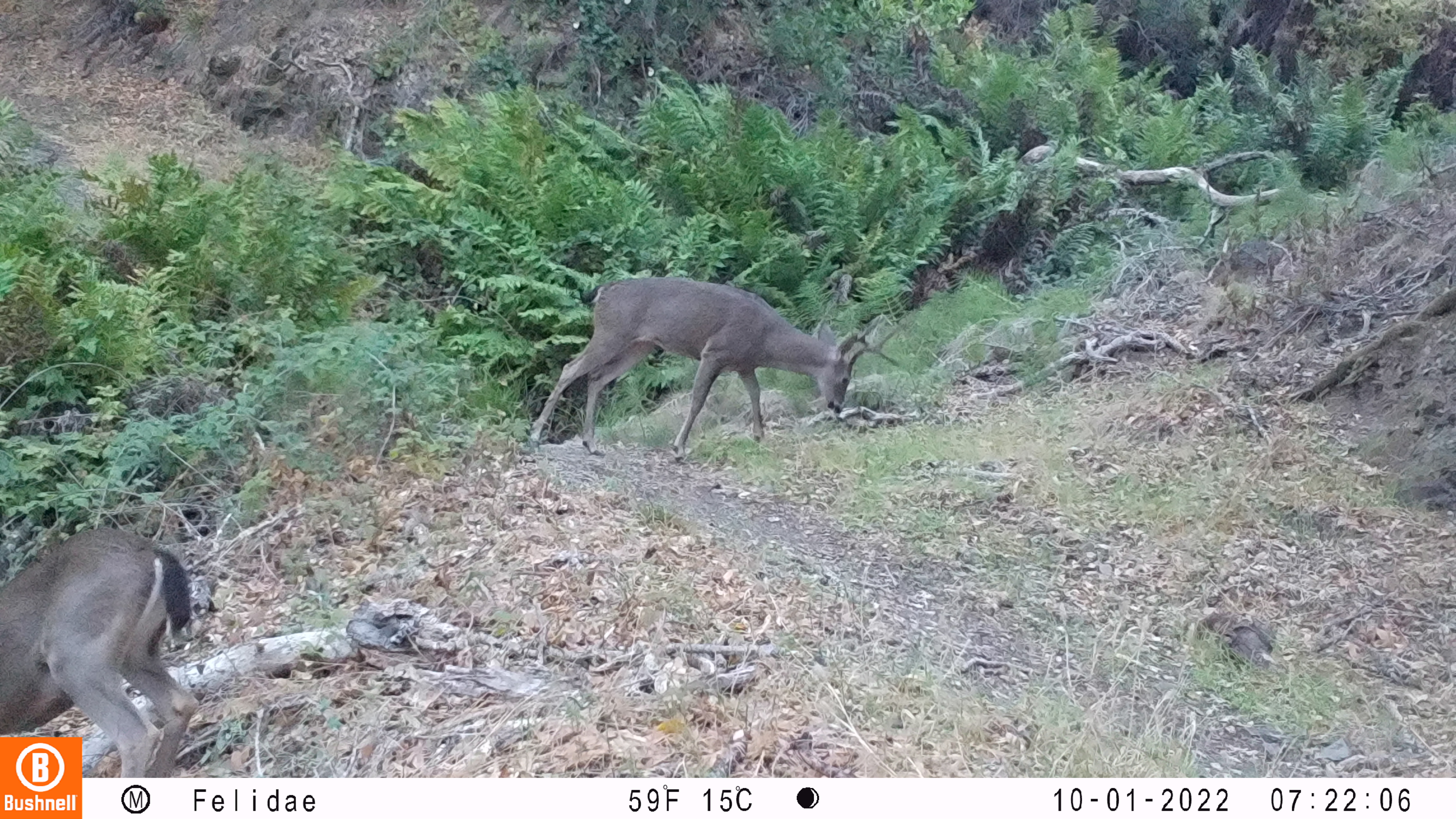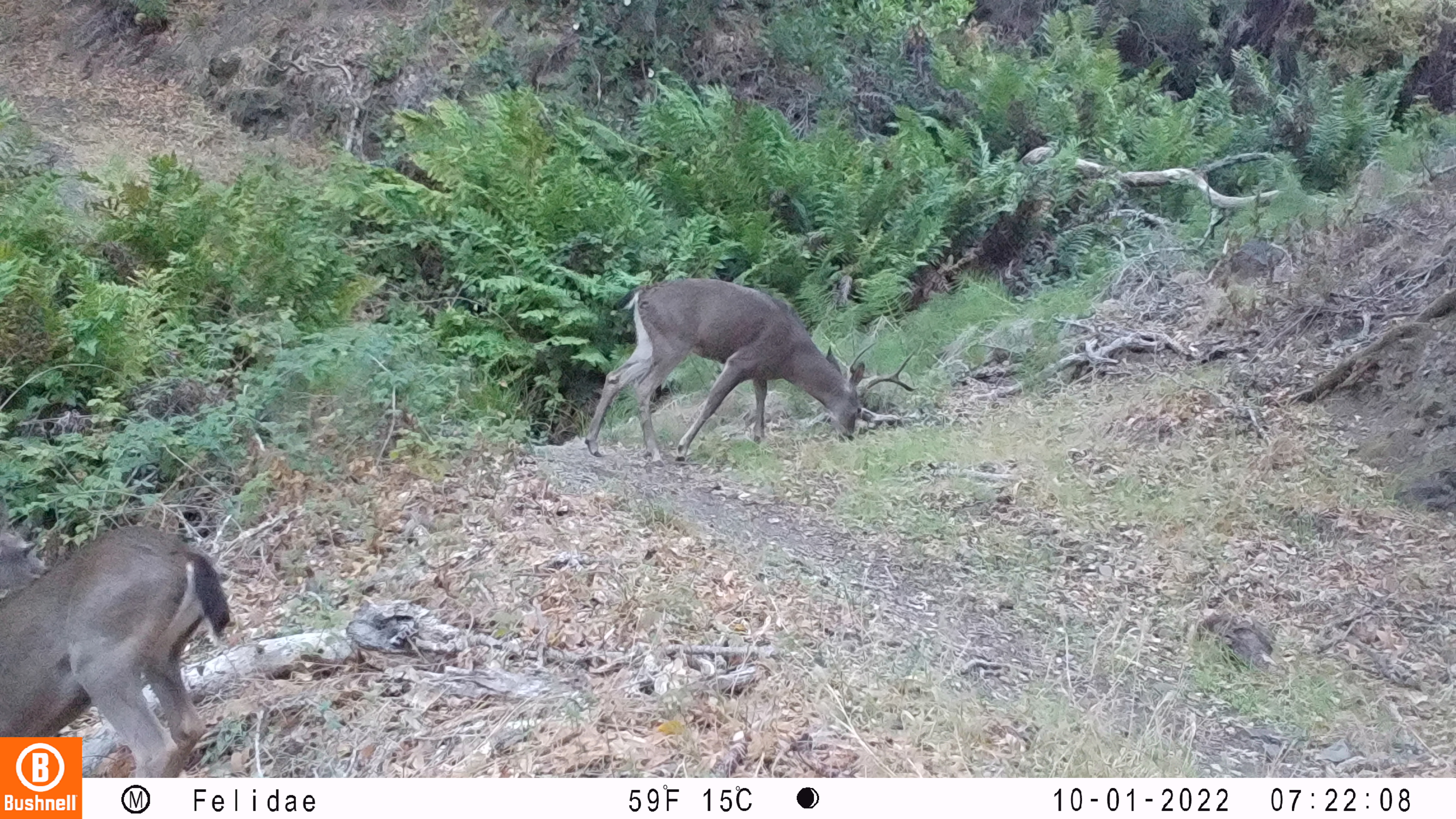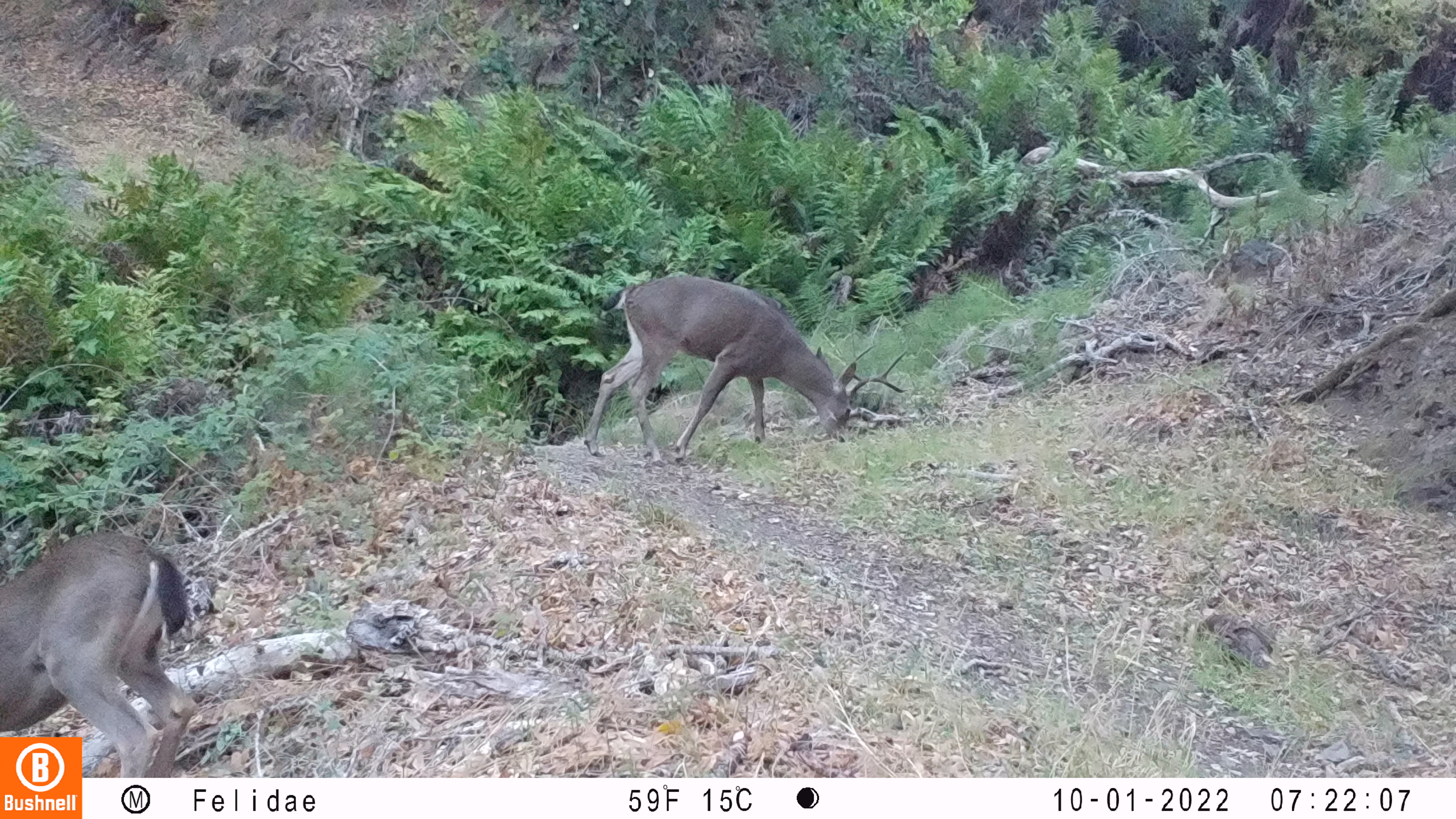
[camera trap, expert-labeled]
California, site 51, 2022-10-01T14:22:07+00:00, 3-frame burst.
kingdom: Animalia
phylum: Chordata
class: Mammalia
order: Artiodactyla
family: Cervidae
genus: Odocoileus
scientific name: Odocoileus hemionus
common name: mule deer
Mule deer (Odocoileus hemionus).